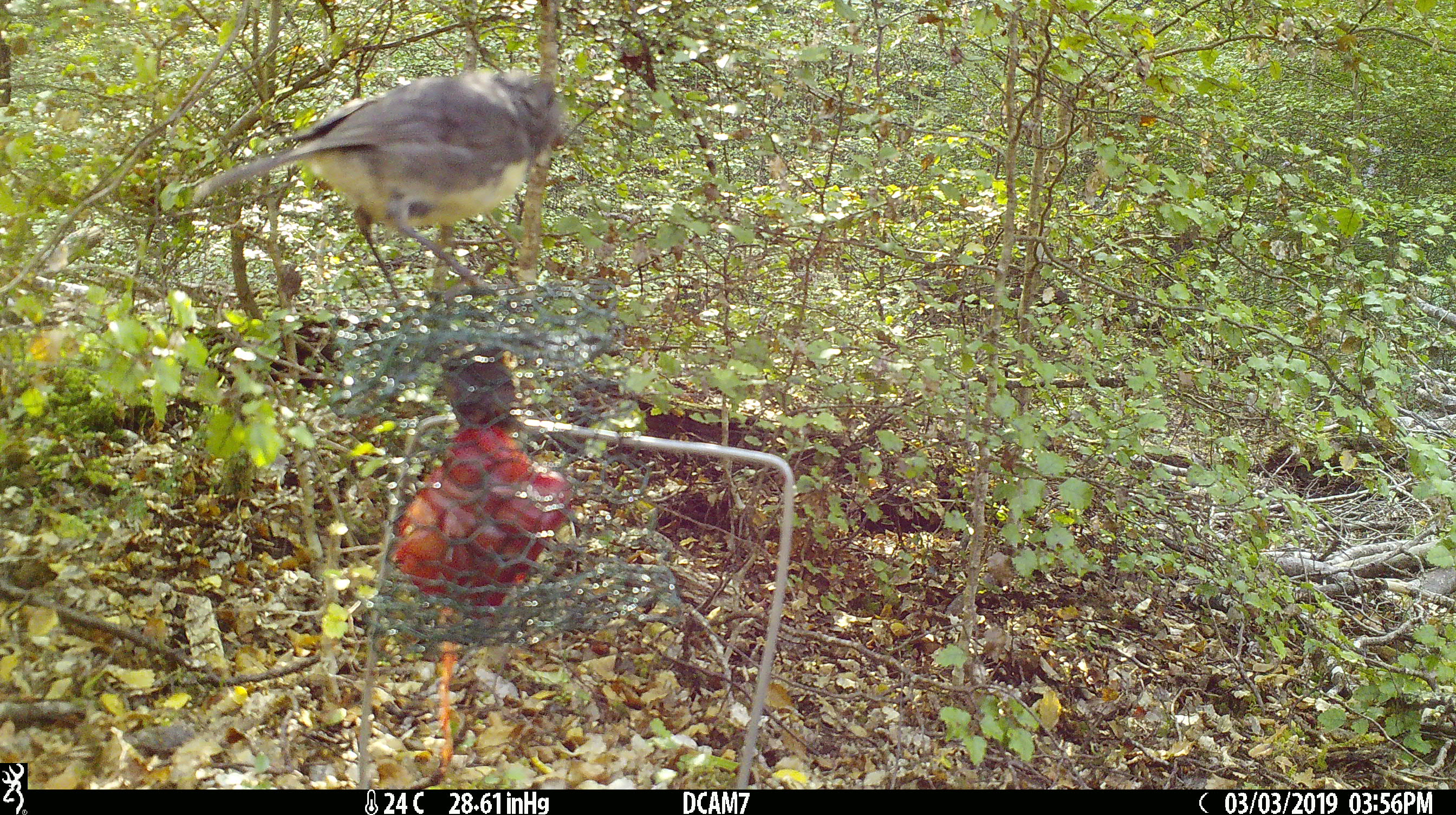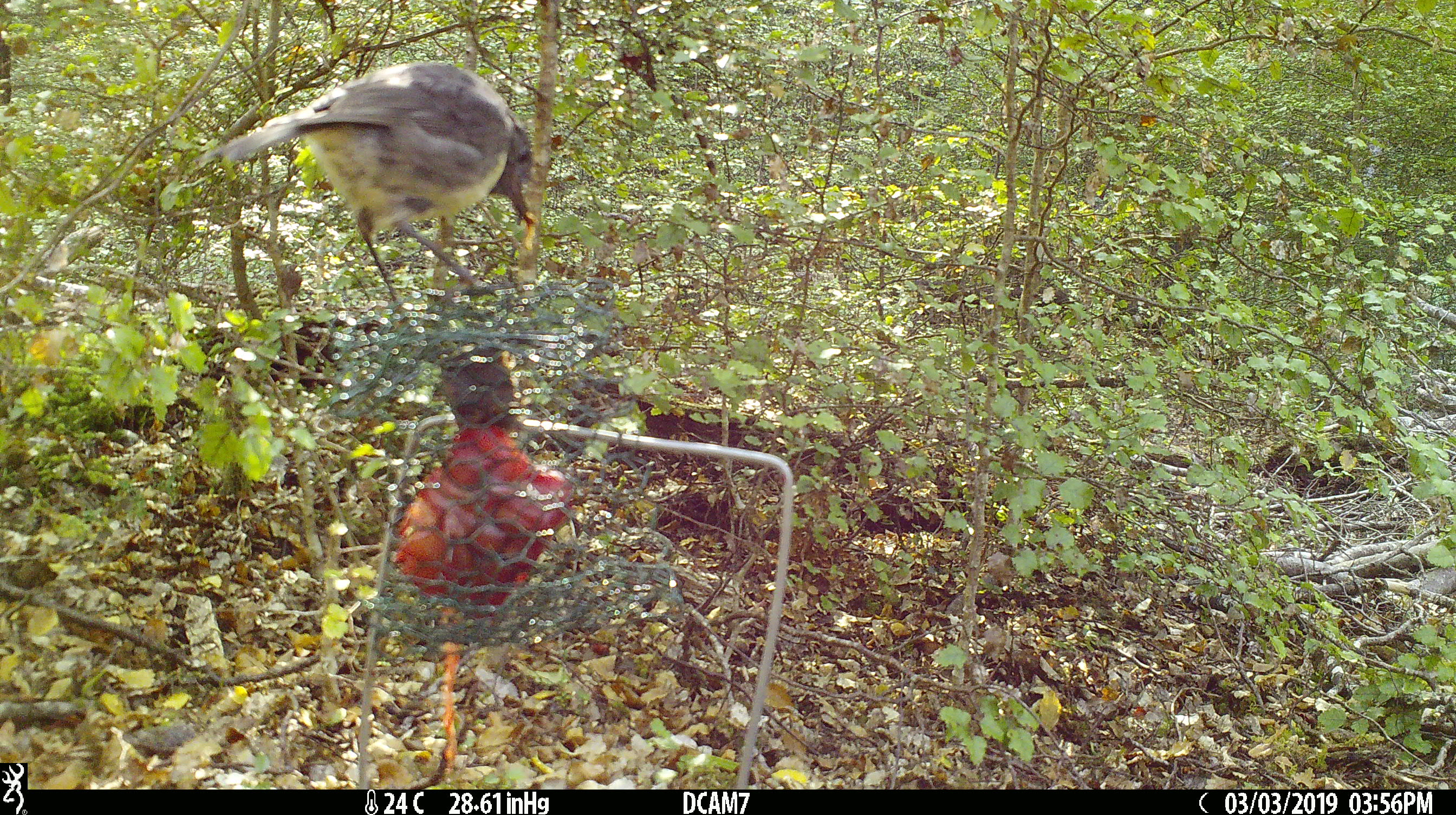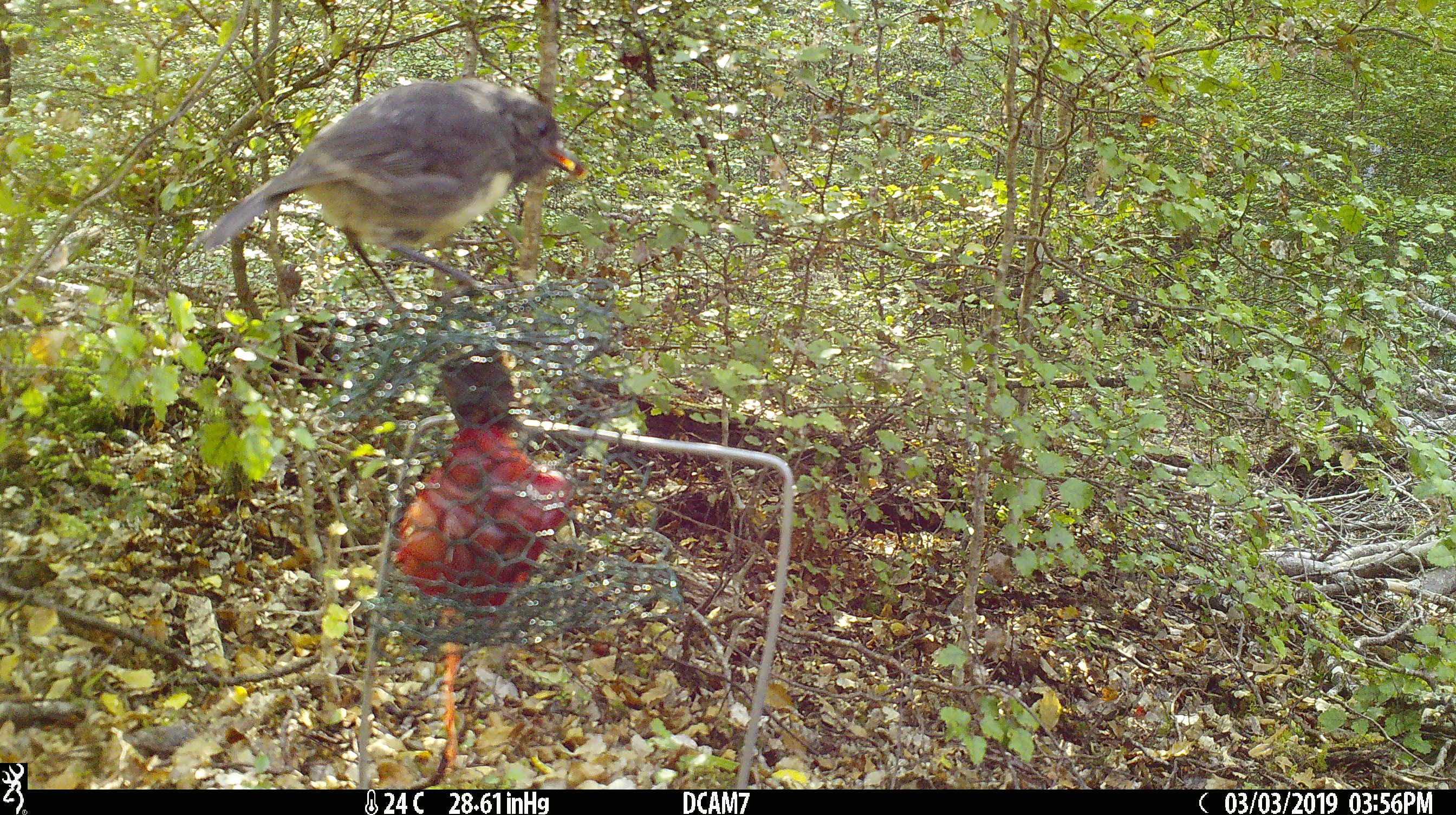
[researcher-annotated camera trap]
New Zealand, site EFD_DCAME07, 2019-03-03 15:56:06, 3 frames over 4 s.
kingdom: Animalia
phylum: Chordata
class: Aves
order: Passeriformes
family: Petroicidae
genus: Petroica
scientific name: Petroica australis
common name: new zealand robin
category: robin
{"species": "robin (new zealand robin) (Petroica australis)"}